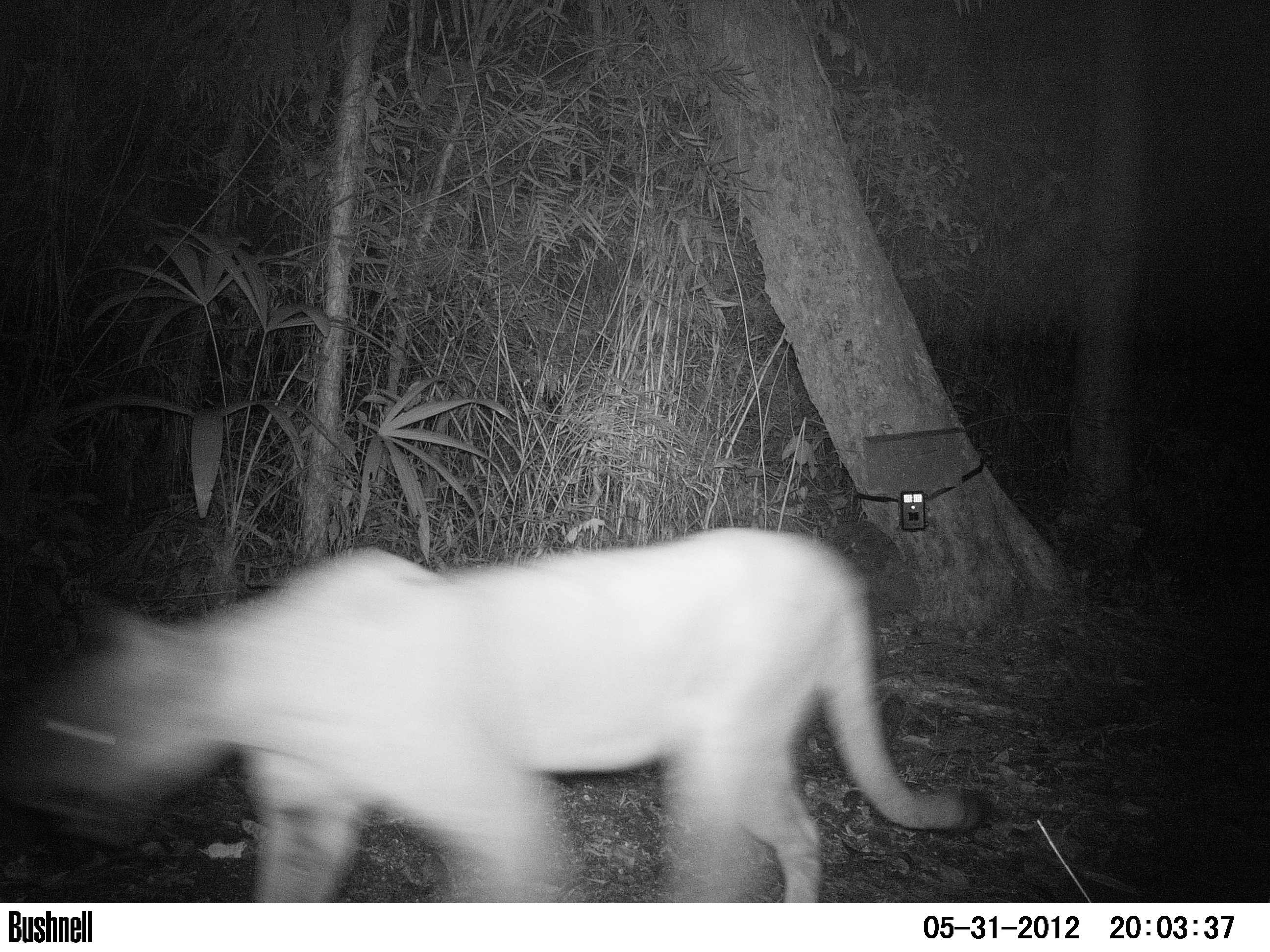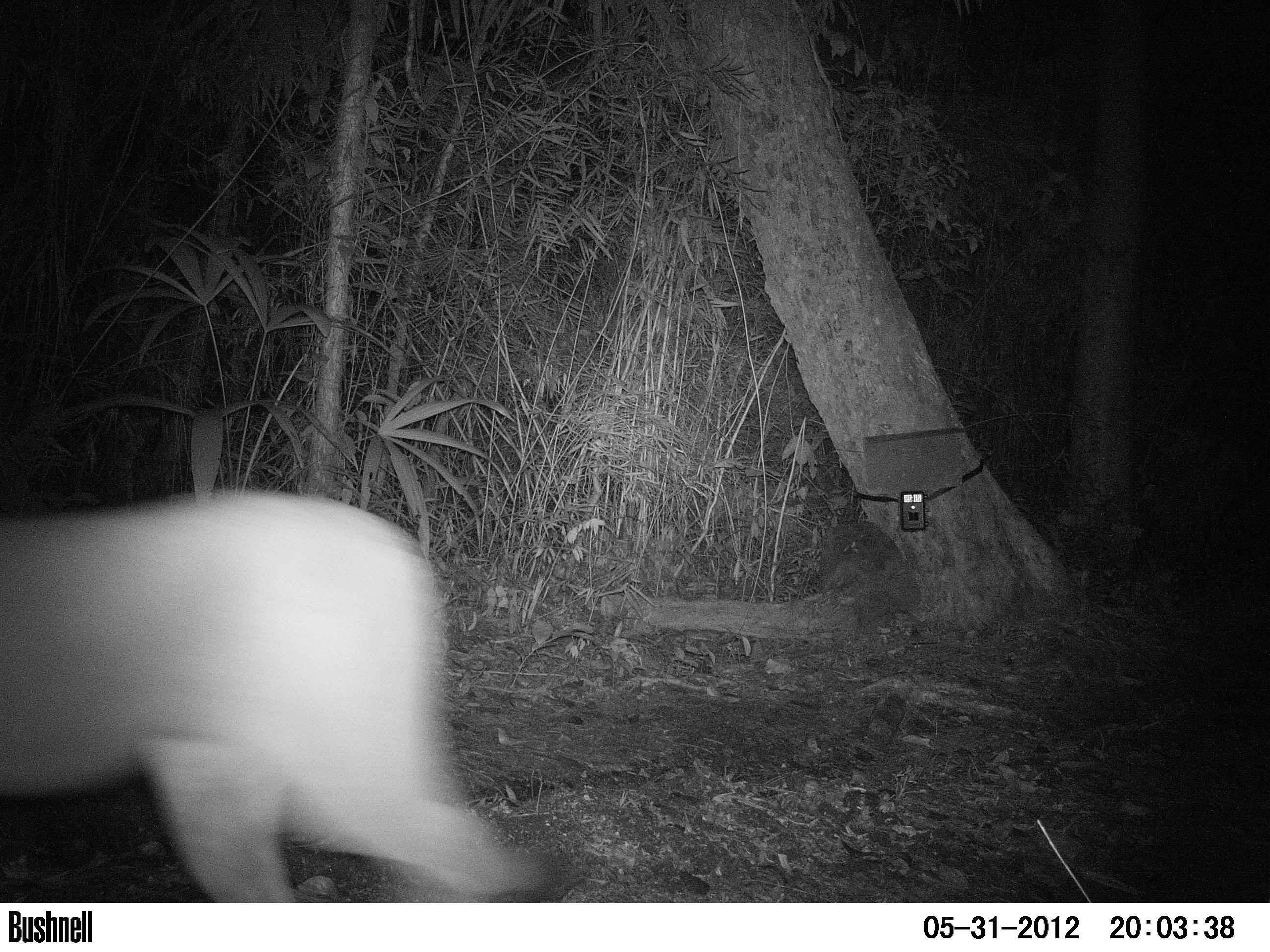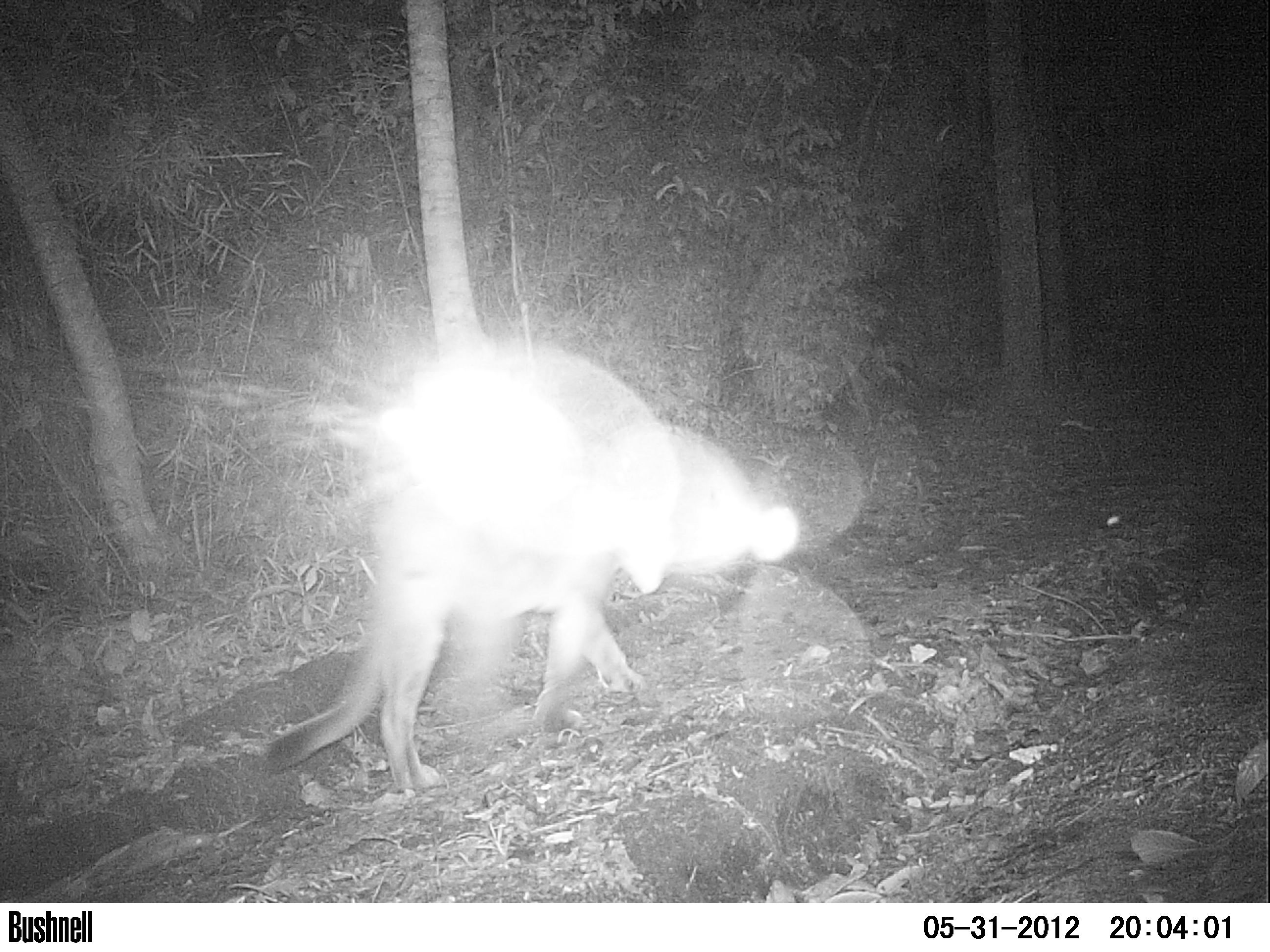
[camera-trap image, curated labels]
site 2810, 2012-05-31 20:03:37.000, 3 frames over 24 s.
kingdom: Animalia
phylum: Chordata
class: Mammalia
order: Carnivora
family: Felidae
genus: Puma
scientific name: Puma concolor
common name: mountain lion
Puma concolor (mountain lion), count 1, age adult.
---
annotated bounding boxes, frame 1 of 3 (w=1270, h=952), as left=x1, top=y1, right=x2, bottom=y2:
puma concolor: left=0, top=529, right=978, bottom=903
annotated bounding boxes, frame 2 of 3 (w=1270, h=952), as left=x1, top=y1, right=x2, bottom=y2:
puma concolor: left=0, top=492, right=550, bottom=903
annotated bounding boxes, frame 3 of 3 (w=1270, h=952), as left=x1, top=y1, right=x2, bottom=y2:
puma concolor: left=256, top=335, right=797, bottom=795